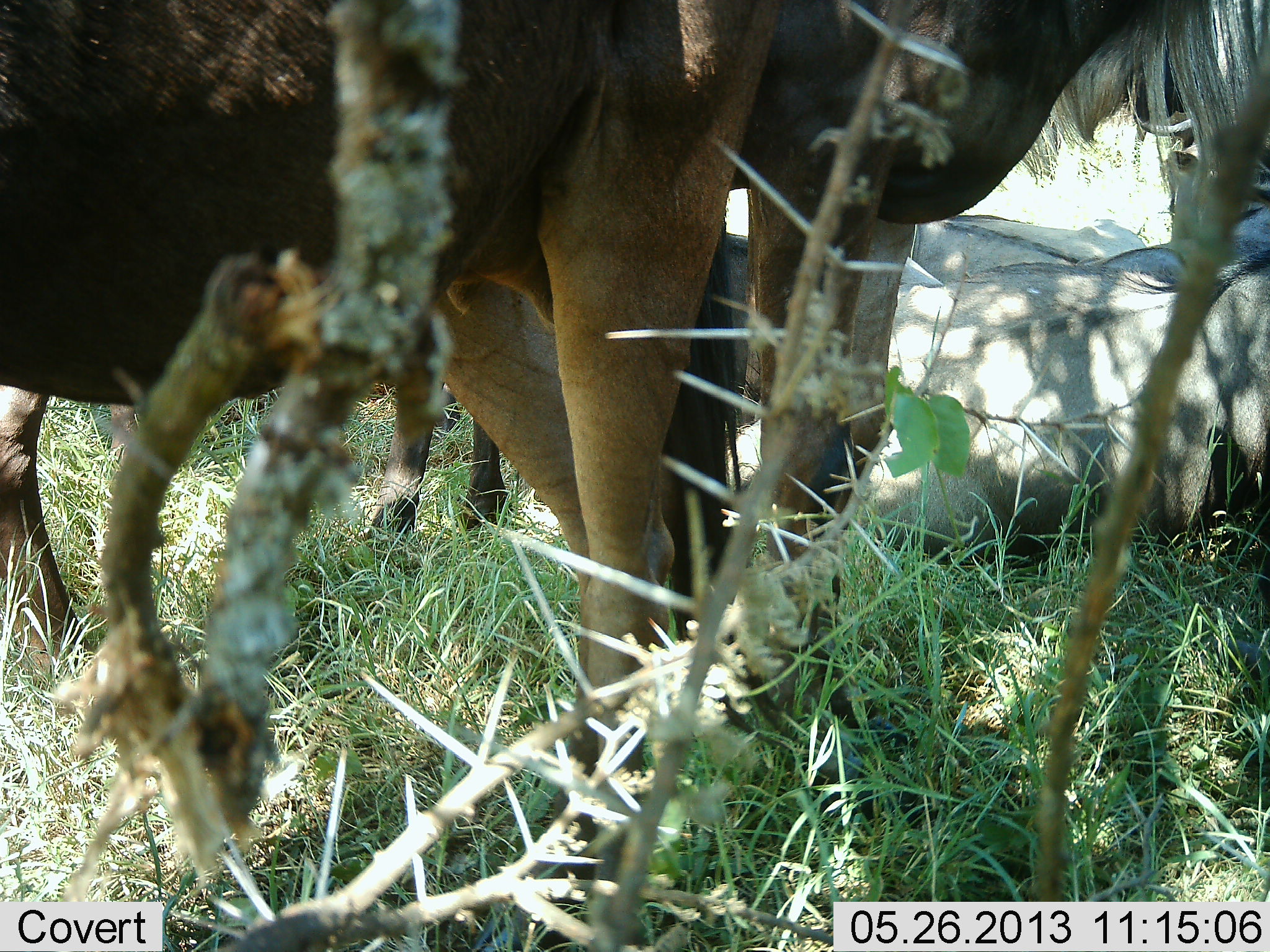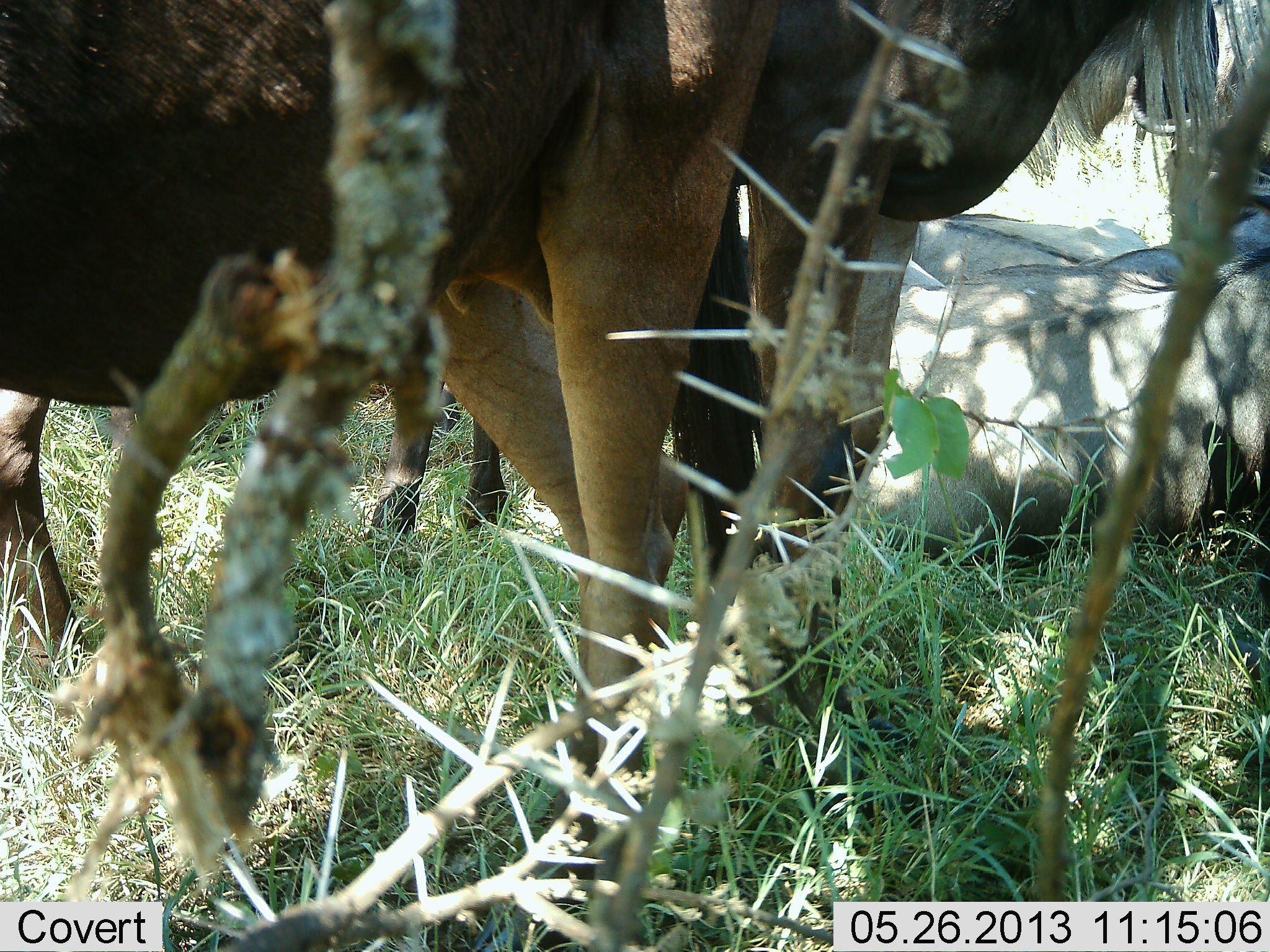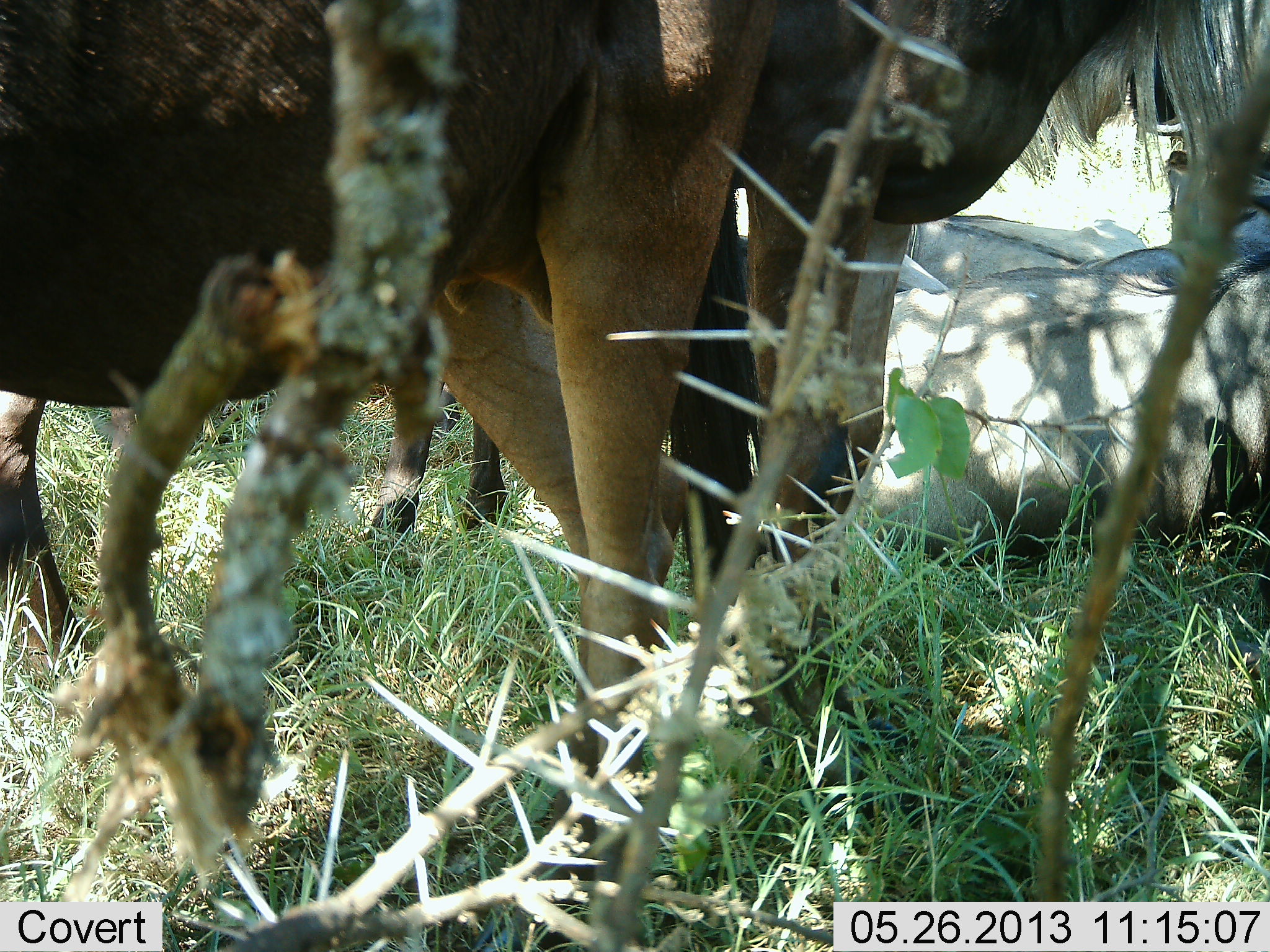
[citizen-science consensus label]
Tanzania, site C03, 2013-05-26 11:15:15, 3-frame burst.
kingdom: Animalia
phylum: Chordata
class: Mammalia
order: Artiodactyla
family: Bovidae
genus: Connochaetes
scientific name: Connochaetes taurinus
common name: blue wildebeest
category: wildebeest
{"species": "wildebeest (blue wildebeest) (Connochaetes taurinus)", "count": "4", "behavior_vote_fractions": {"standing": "86%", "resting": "89%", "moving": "4%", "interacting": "4%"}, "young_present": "0%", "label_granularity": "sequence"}